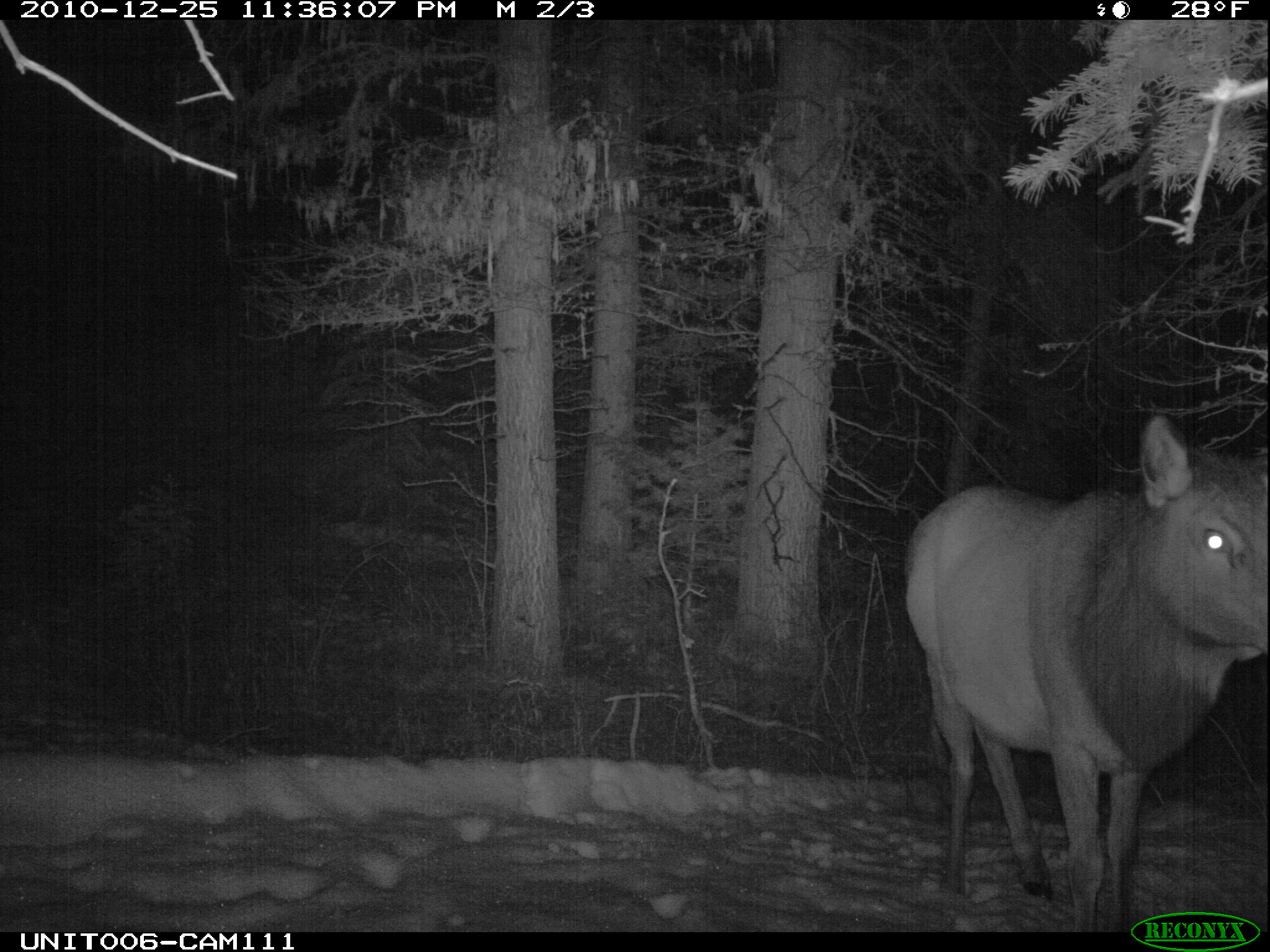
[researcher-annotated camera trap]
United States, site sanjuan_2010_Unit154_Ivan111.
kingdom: Animalia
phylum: Chordata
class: Mammalia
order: Artiodactyla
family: Cervidae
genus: Cervus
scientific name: Cervus elaphus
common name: red deer